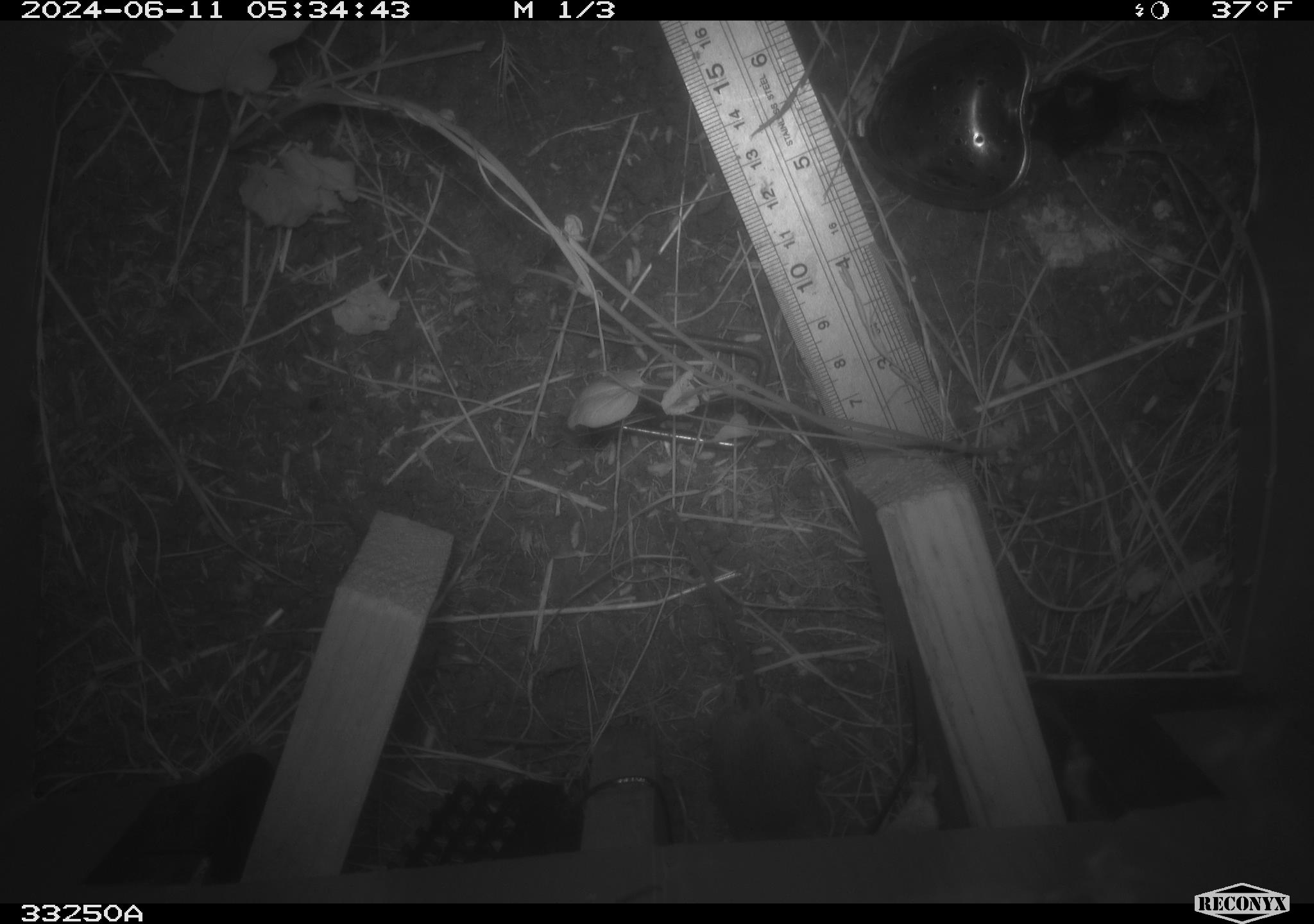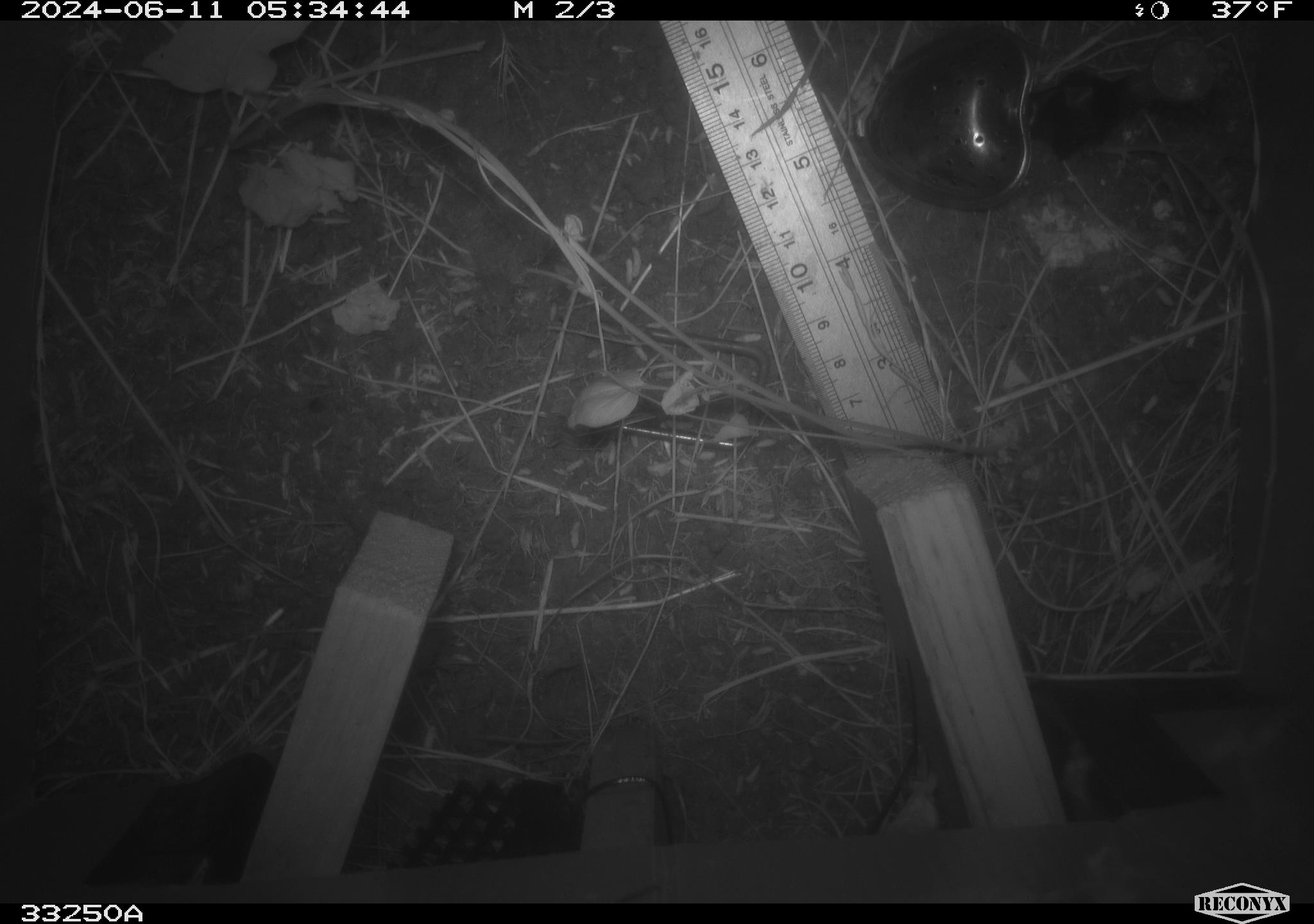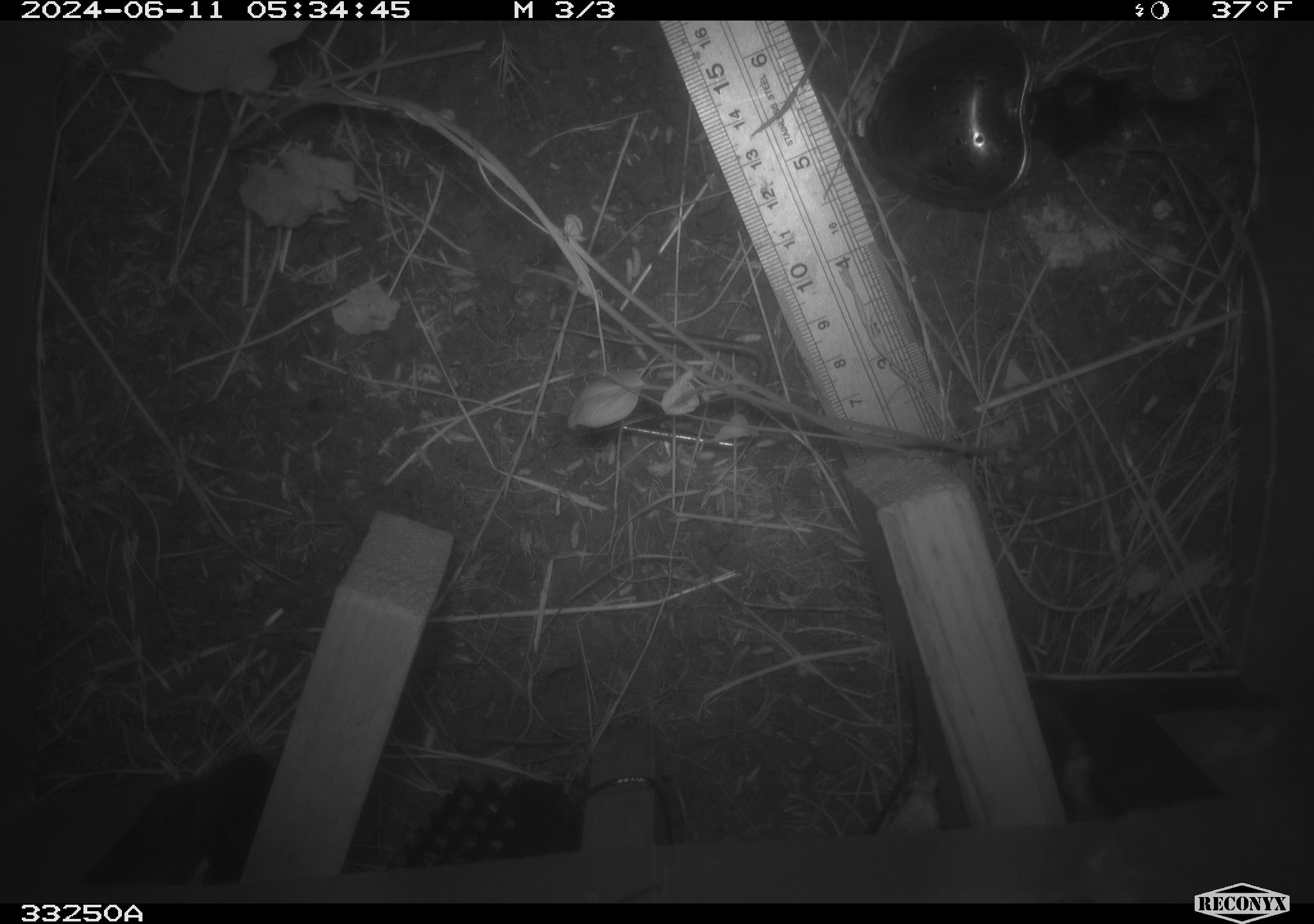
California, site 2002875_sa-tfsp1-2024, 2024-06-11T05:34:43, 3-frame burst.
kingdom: Animalia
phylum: Chordata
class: Mammalia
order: Rodentia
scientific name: Rodentia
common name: rodent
Rodent (Rodentia).